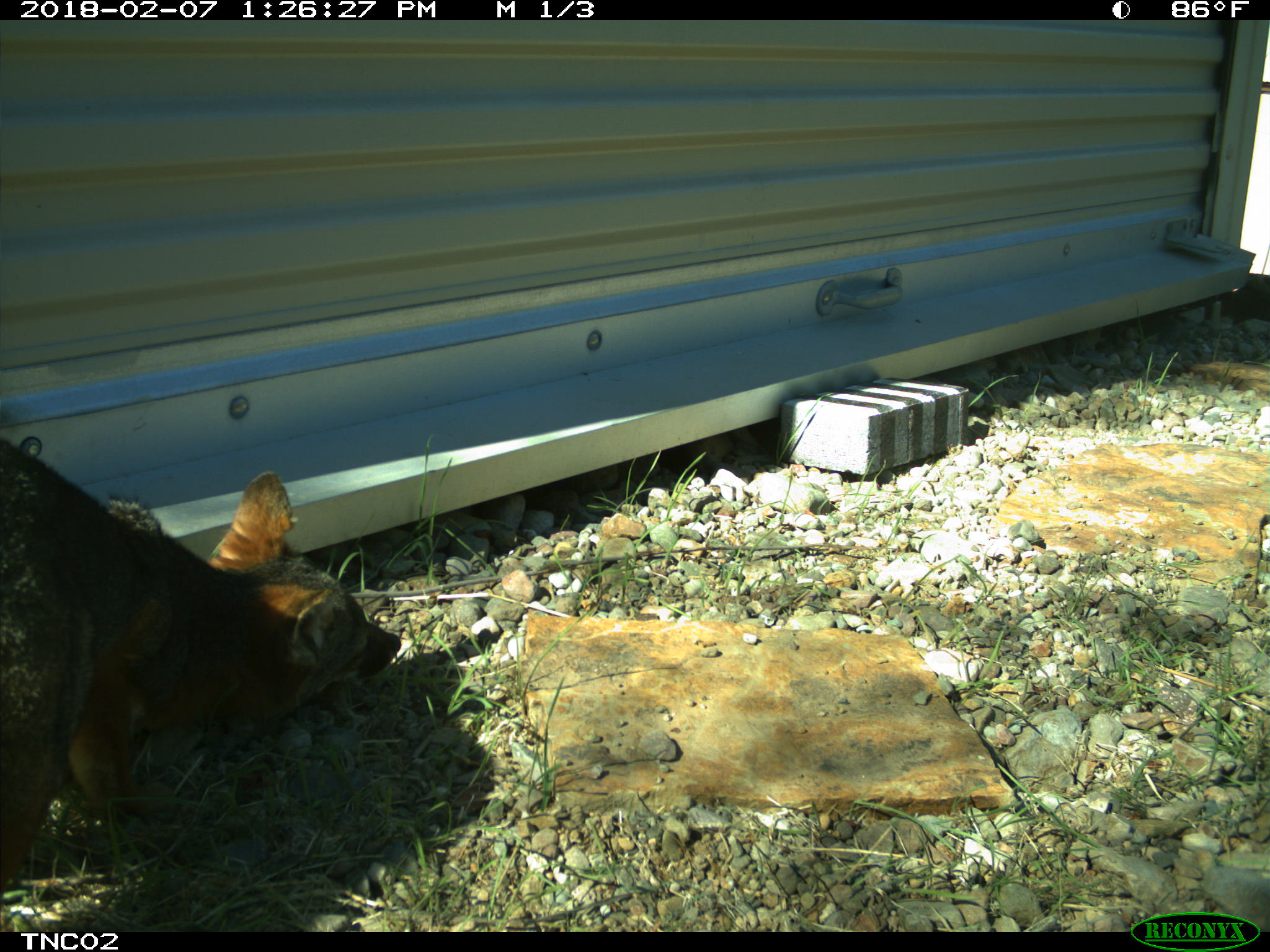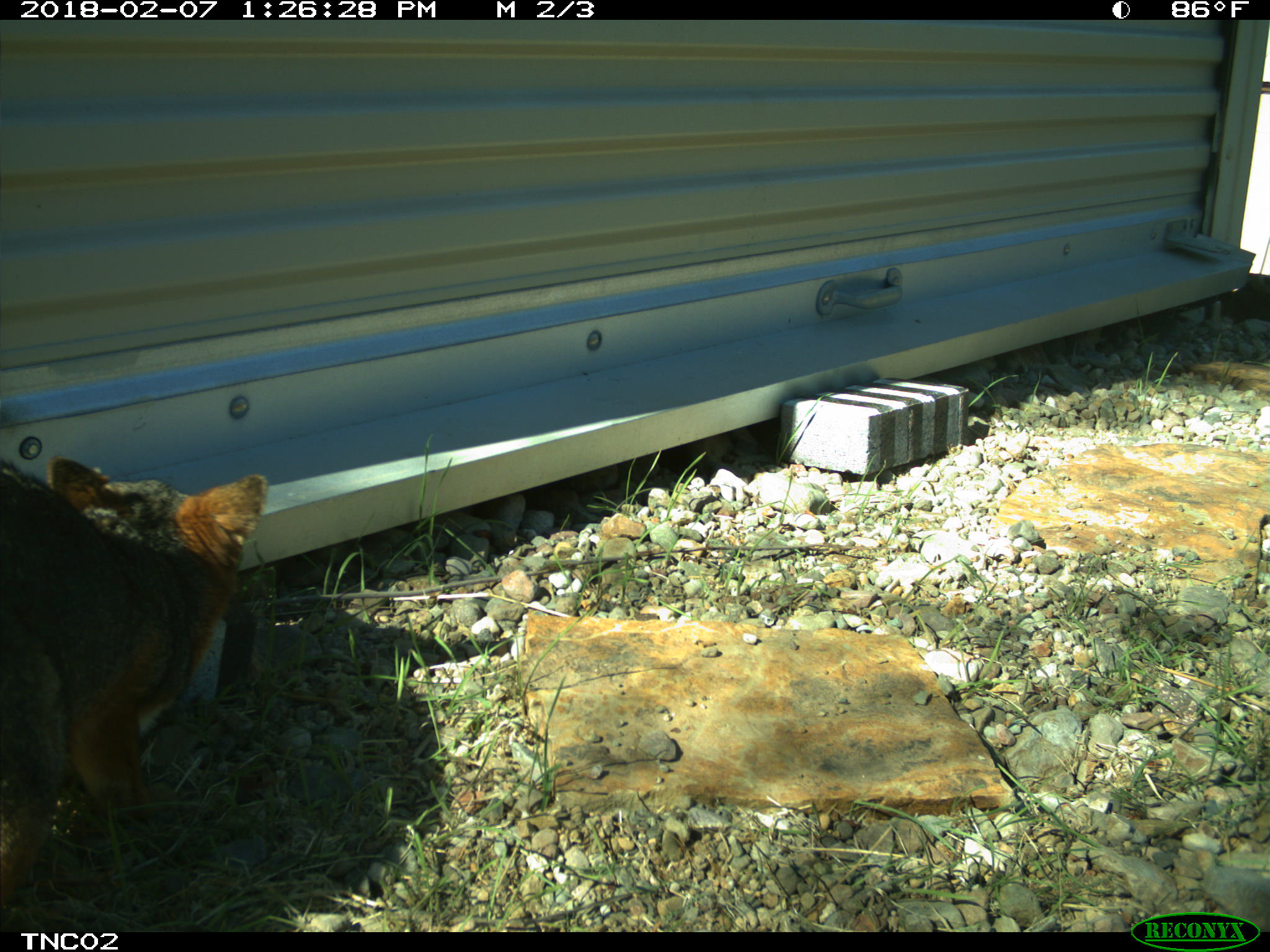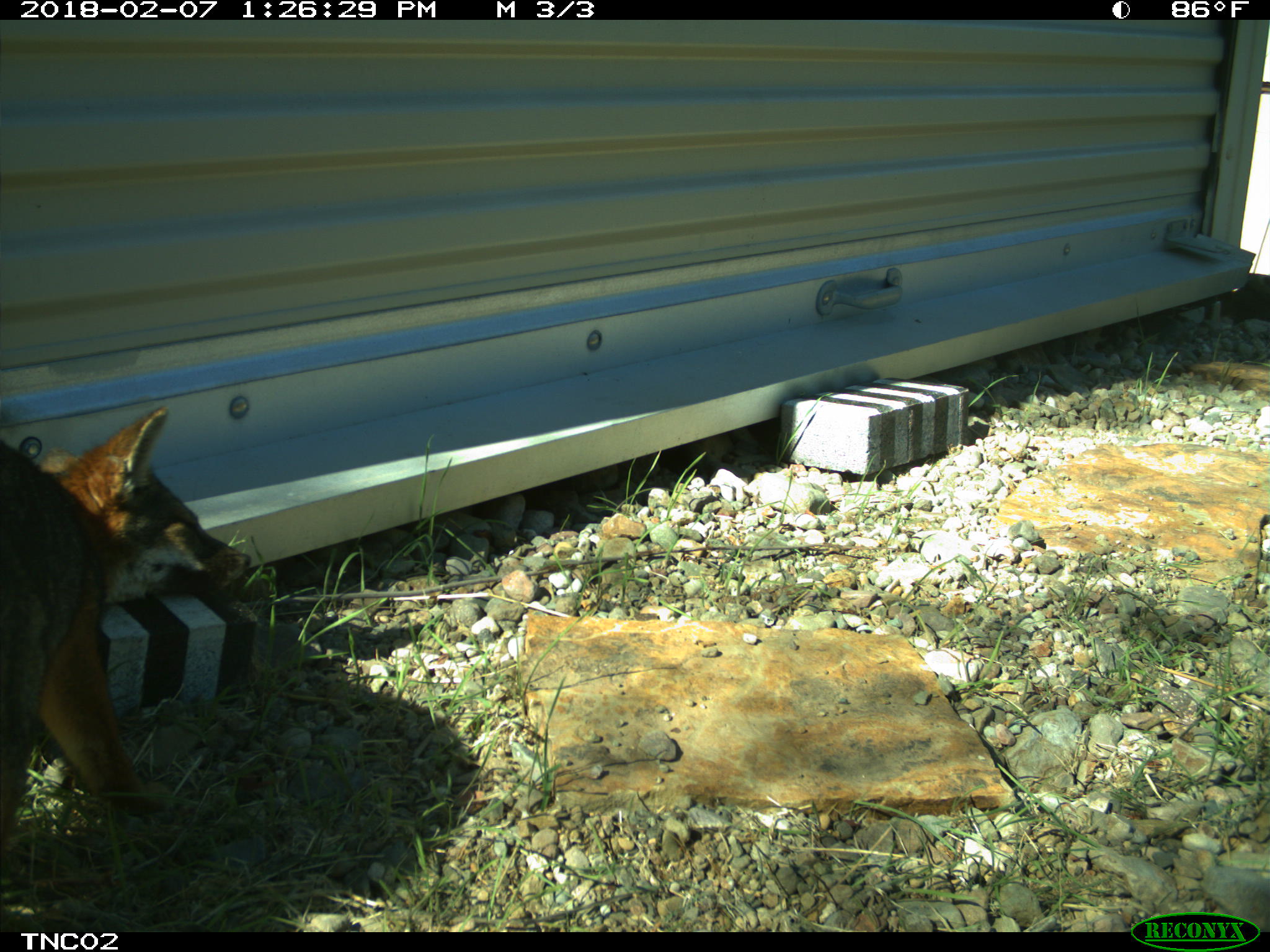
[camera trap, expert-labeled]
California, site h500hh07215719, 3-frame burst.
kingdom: Animalia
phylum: Chordata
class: Mammalia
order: Carnivora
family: Canidae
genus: Urocyon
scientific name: Urocyon littoralis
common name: island fox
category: fox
Fox (island fox) (Urocyon littoralis).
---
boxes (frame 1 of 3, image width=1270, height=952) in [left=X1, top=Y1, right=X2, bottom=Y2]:
fox: [left=0, top=439, right=402, bottom=897]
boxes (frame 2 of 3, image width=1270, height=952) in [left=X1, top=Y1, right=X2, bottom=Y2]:
fox: [left=0, top=456, right=267, bottom=905]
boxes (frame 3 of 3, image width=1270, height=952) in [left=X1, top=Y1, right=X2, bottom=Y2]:
fox: [left=0, top=405, right=251, bottom=847]